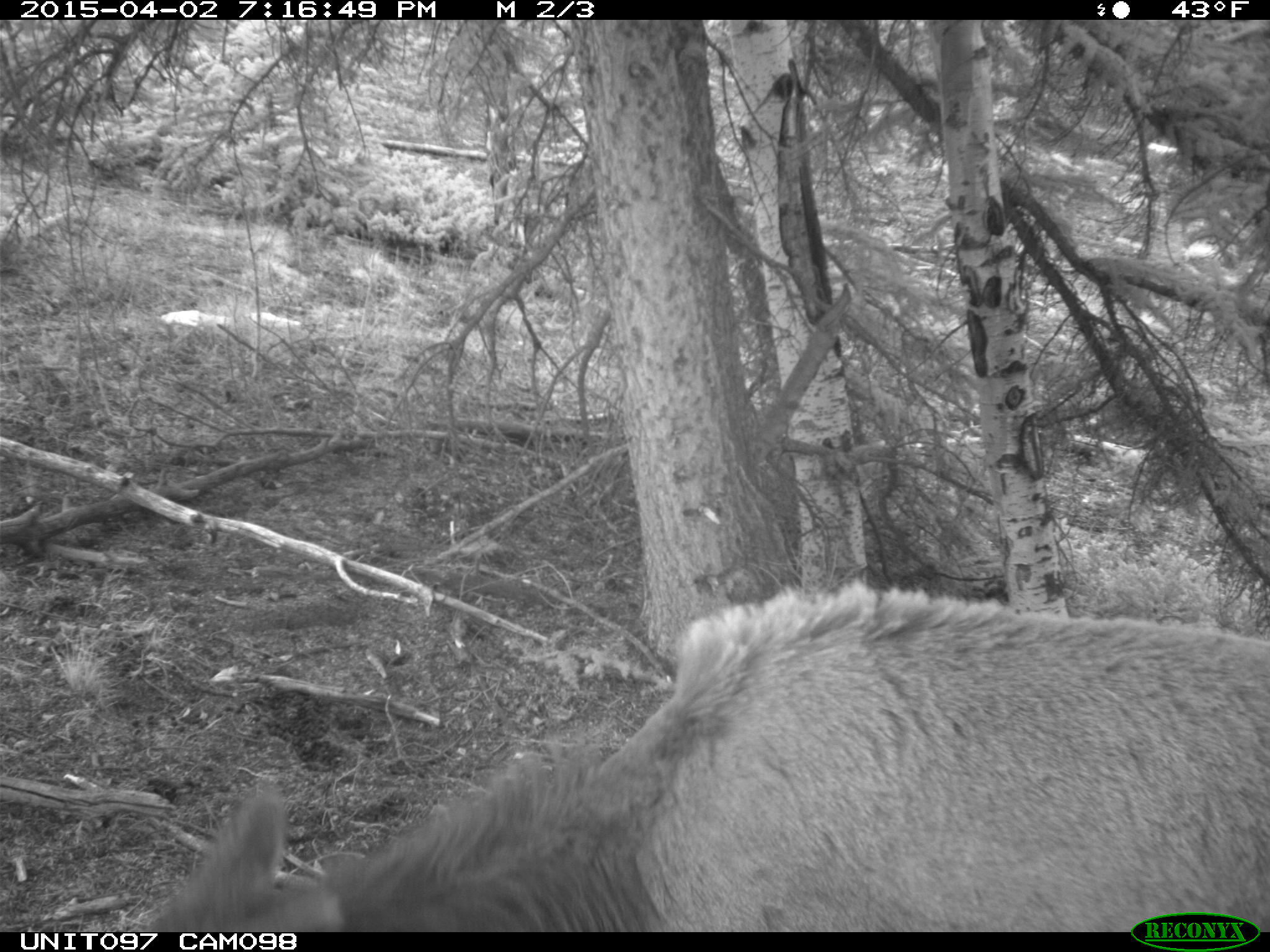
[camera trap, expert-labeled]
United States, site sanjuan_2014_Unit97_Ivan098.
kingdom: Animalia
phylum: Chordata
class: Mammalia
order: Artiodactyla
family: Cervidae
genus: Cervus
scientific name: Cervus elaphus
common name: red deer